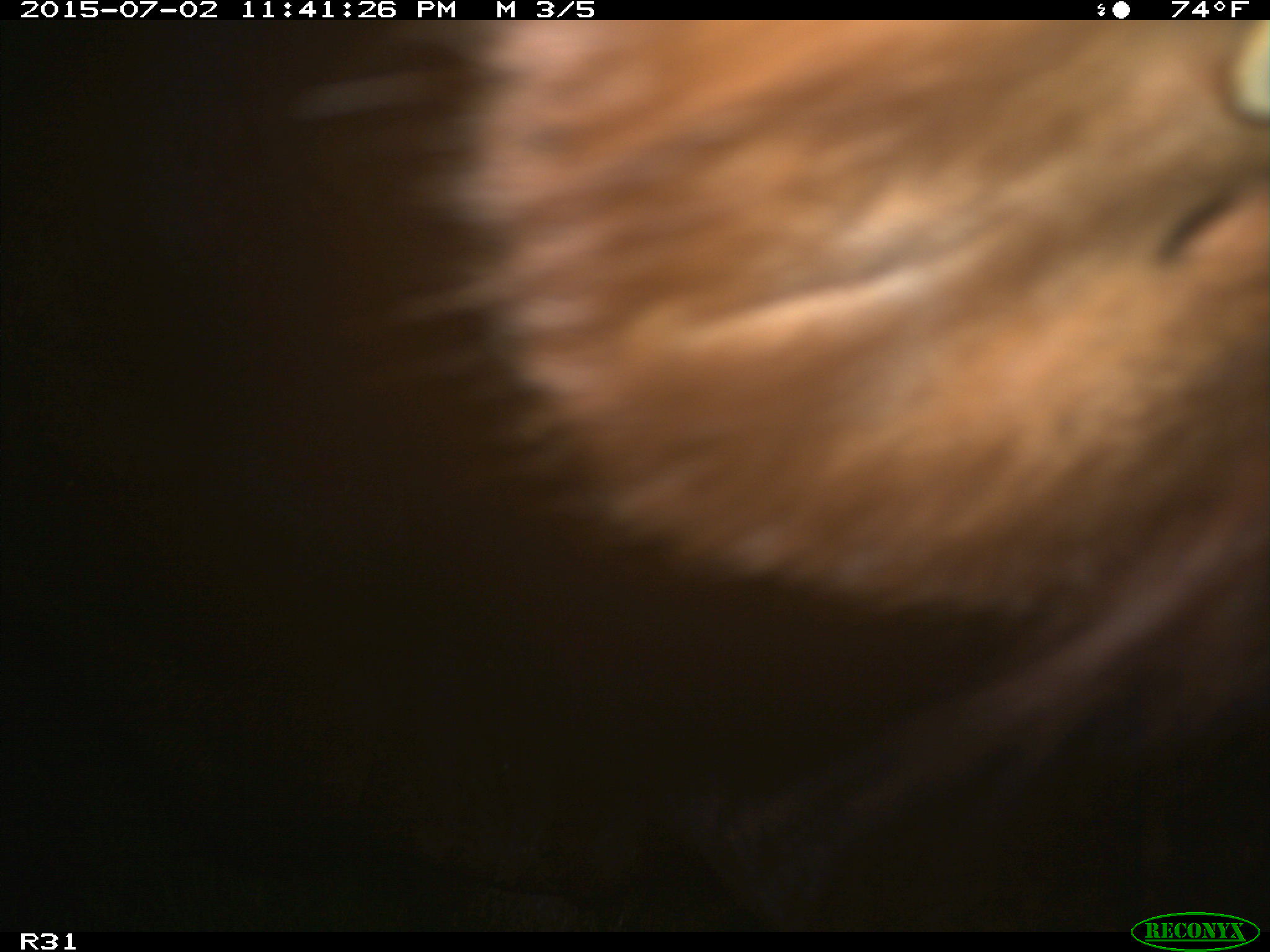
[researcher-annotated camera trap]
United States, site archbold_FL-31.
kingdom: Animalia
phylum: Chordata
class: Mammalia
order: Artiodactyla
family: Bovidae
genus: Bos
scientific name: Bos taurus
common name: domestic cow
Bos taurus (domestic cow).